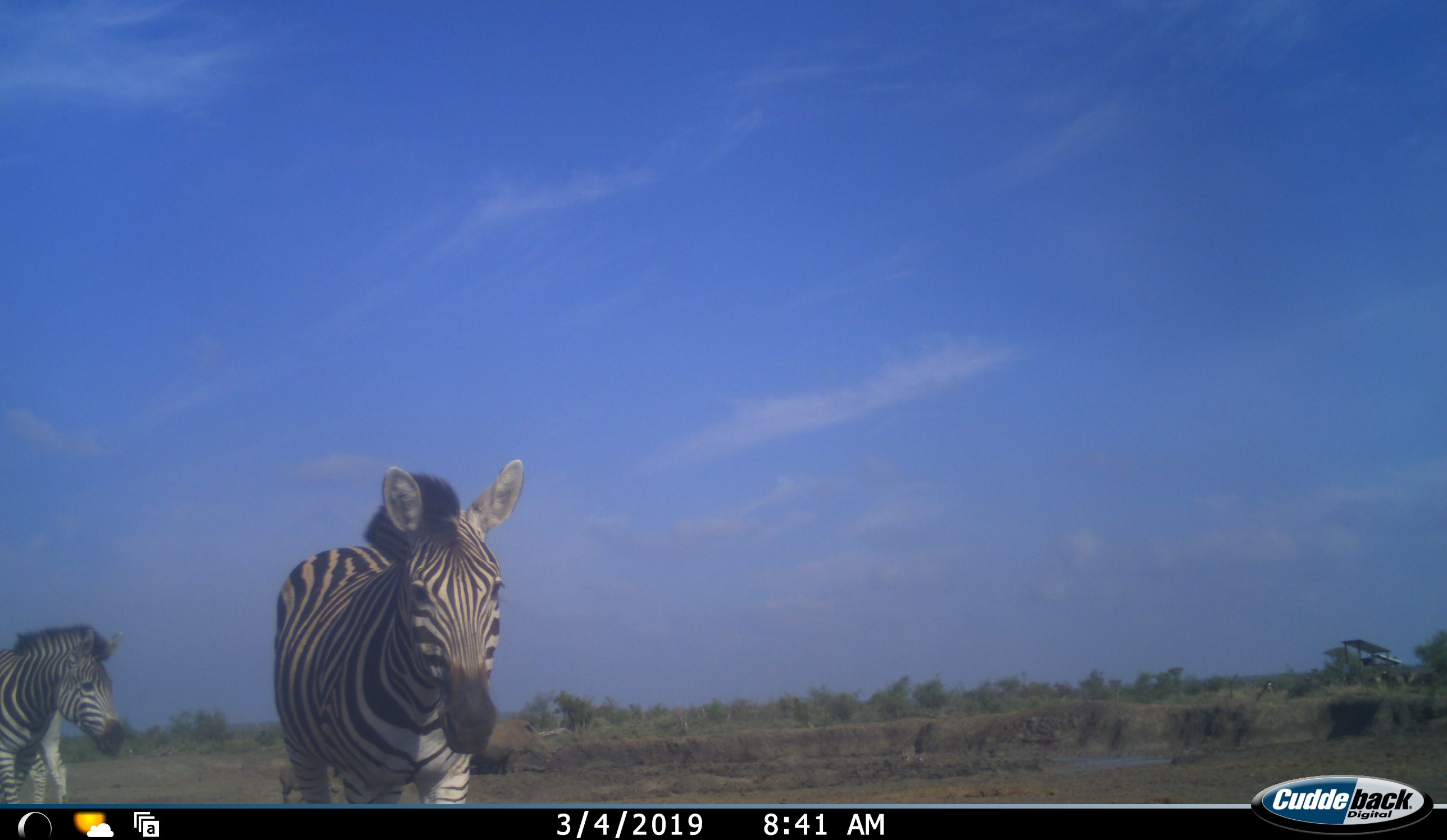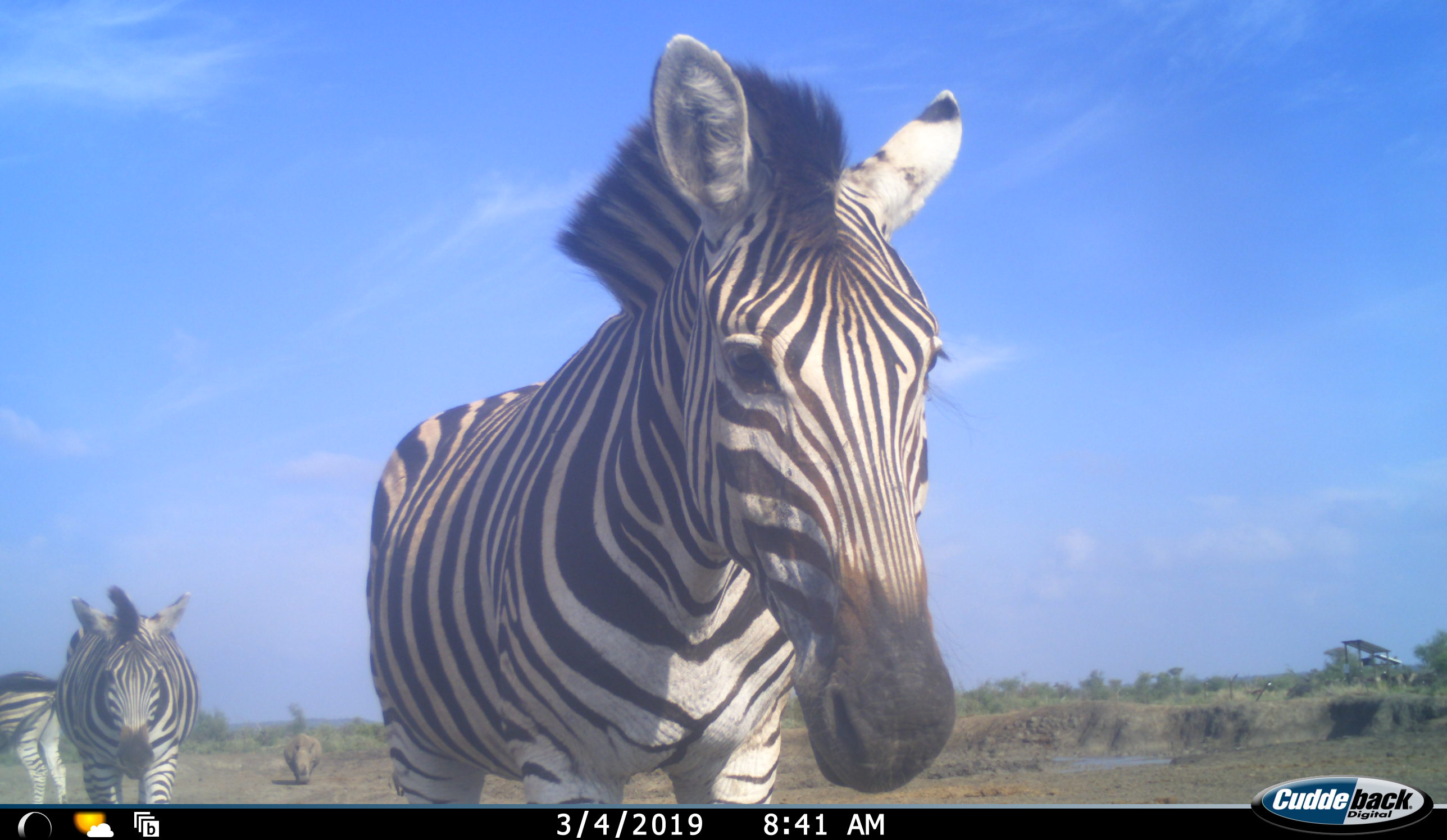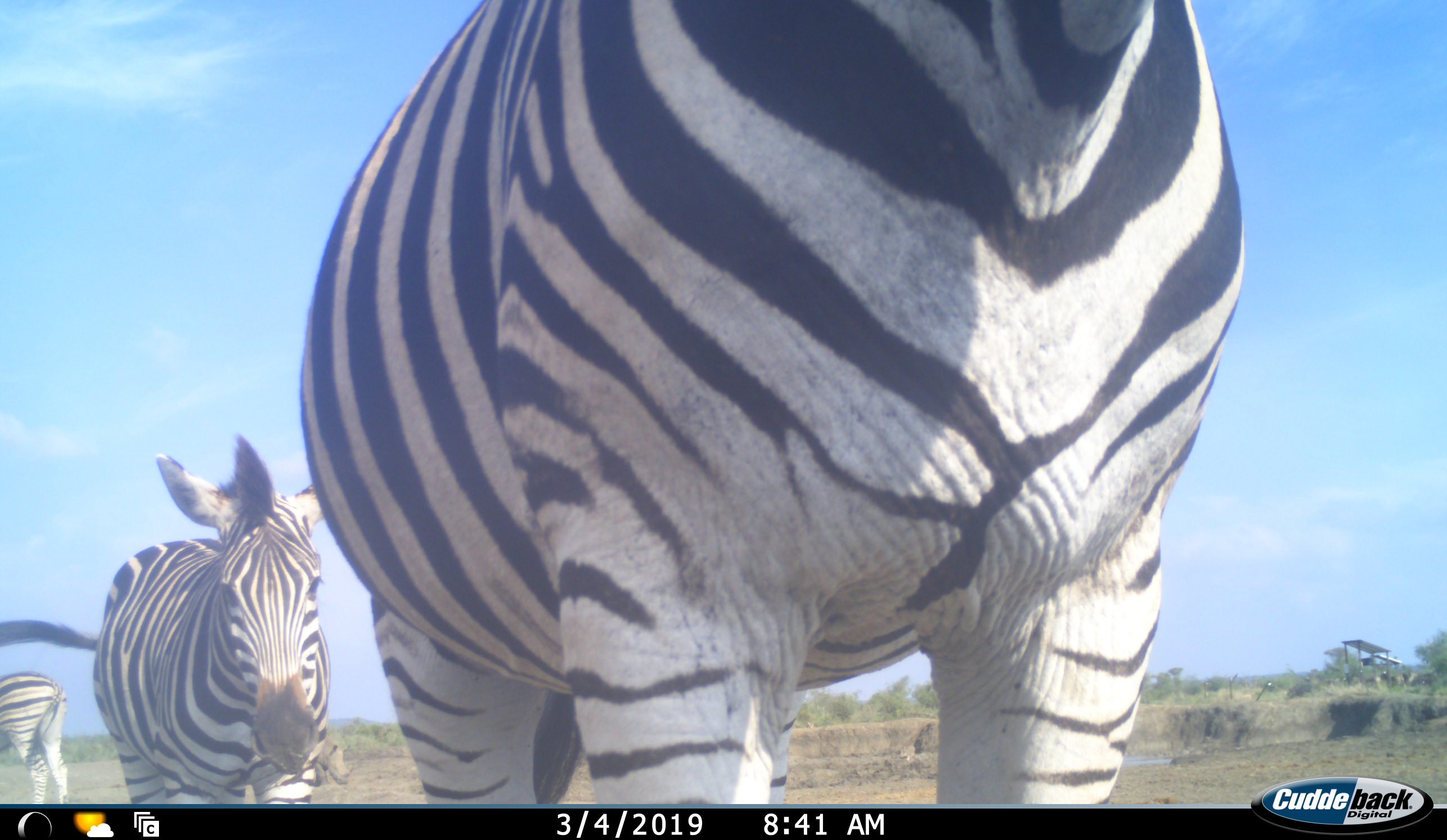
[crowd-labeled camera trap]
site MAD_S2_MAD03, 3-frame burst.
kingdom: Animalia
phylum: Chordata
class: Mammalia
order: Perissodactyla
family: Rhinocerotidae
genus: Diceros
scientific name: Diceros bicornis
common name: black rhinoceros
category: rhinocerosblack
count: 1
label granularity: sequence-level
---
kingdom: Animalia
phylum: Chordata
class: Mammalia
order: Perissodactyla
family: Equidae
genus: Equus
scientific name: Equus quagga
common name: plains zebra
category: zebraplains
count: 3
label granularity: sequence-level